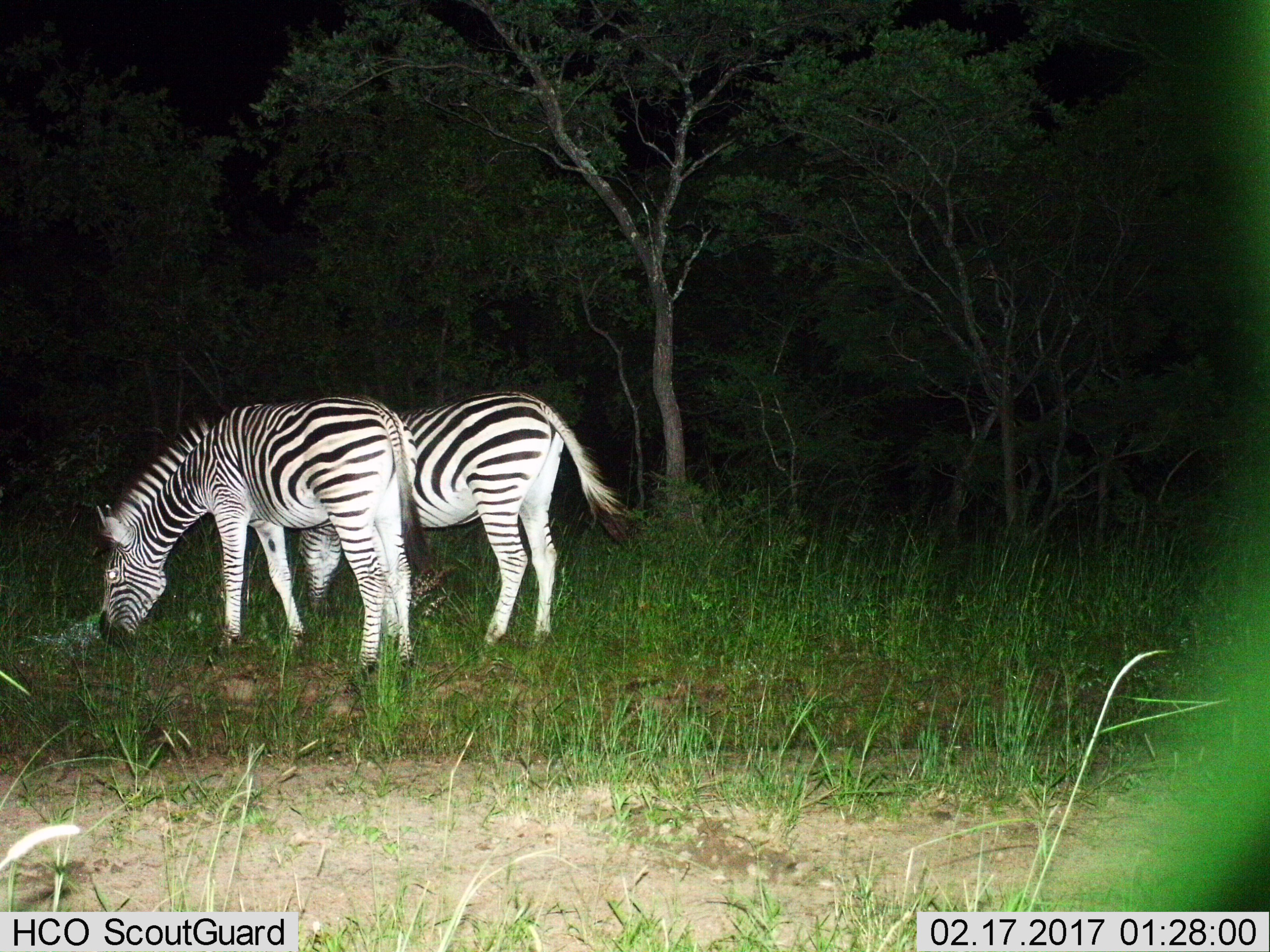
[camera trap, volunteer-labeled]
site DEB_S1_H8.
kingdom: Animalia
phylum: Chordata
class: Mammalia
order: Perissodactyla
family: Equidae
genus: Equus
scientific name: Equus quagga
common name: plains zebra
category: zebraplains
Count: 2.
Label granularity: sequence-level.